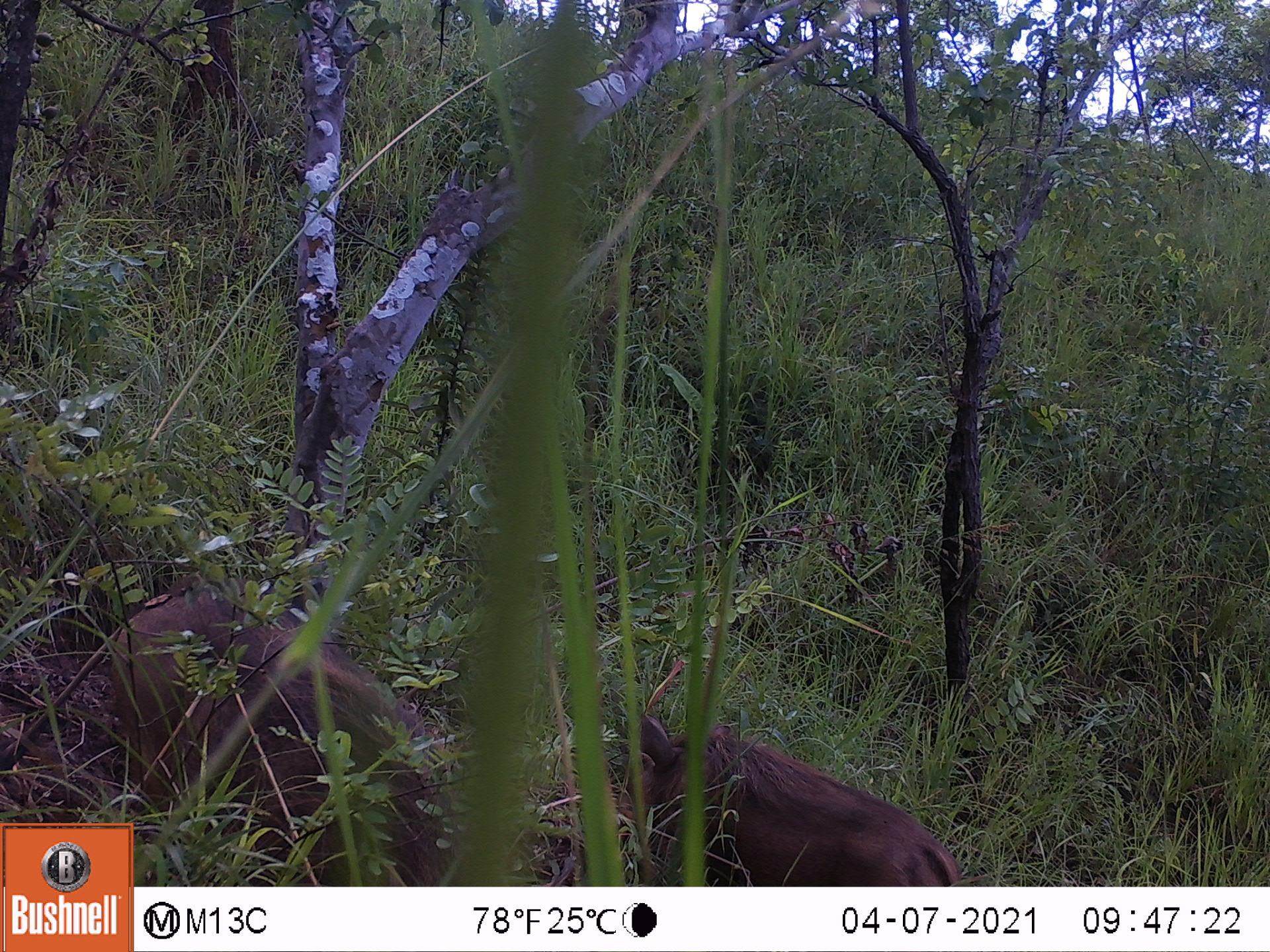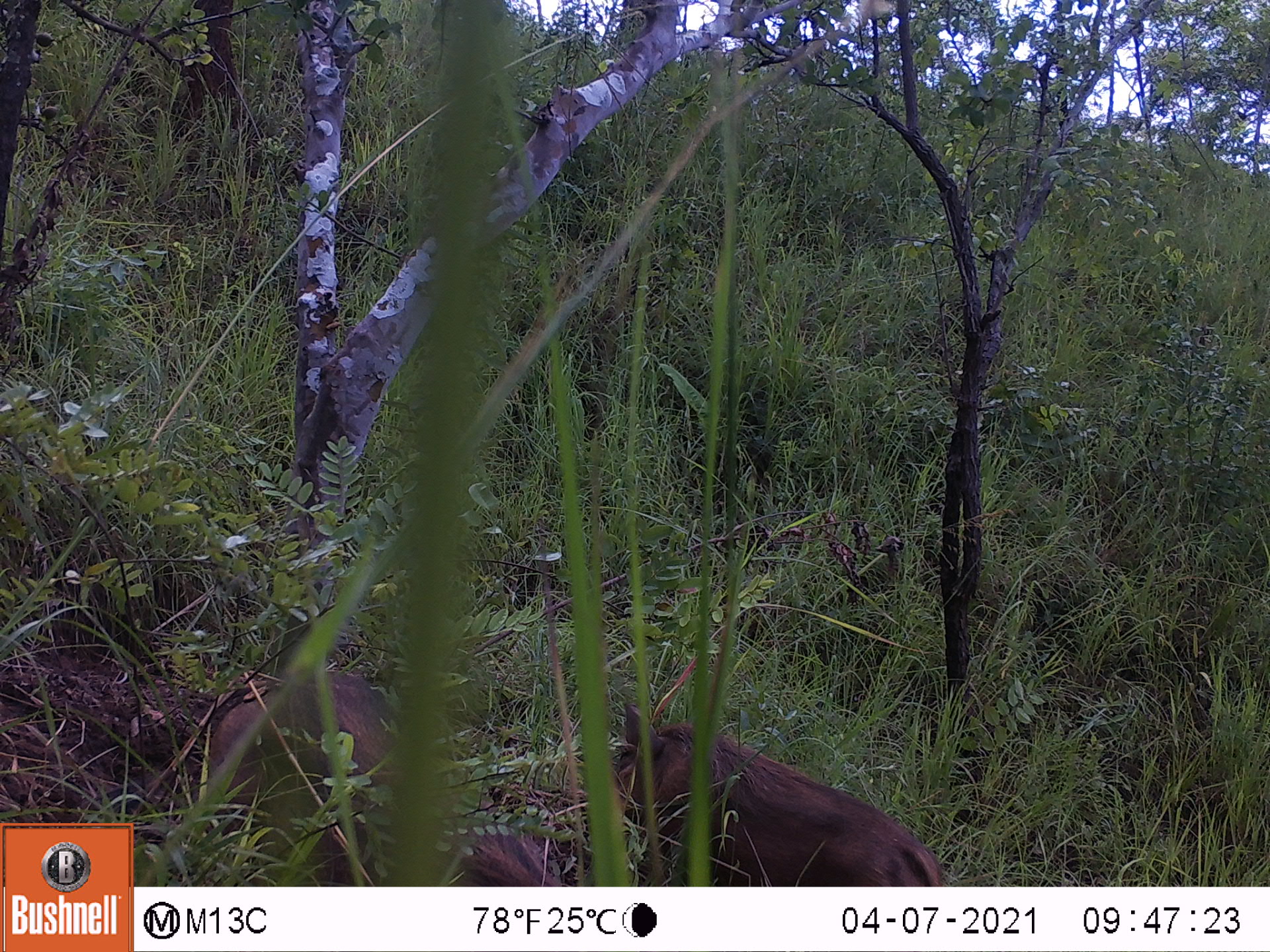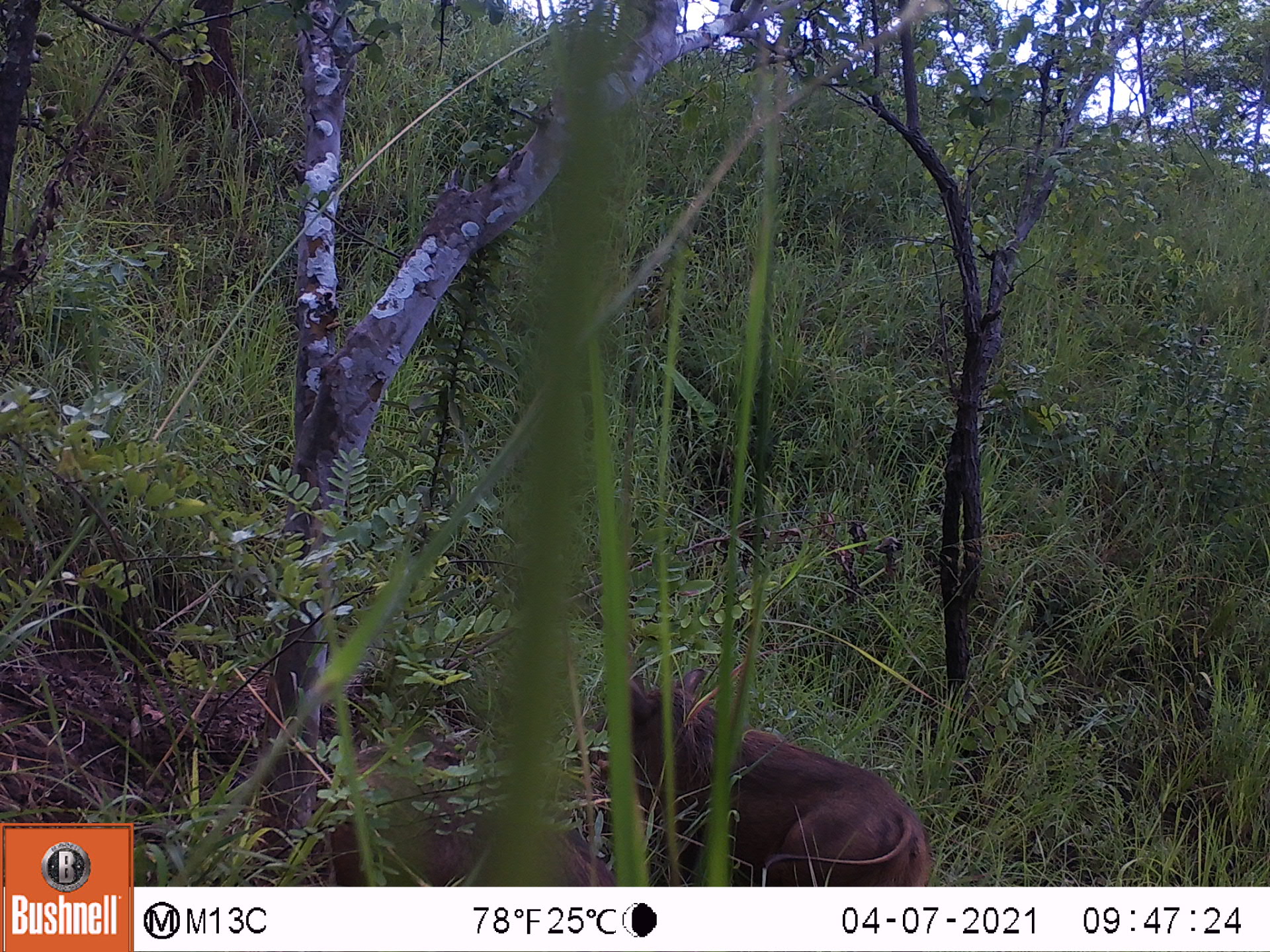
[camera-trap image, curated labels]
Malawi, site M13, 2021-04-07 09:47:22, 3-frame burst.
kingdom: Animalia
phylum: Chordata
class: Mammalia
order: Artiodactyla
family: Suidae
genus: Phacochoerus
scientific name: Phacochoerus africanus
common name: common warthog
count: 2